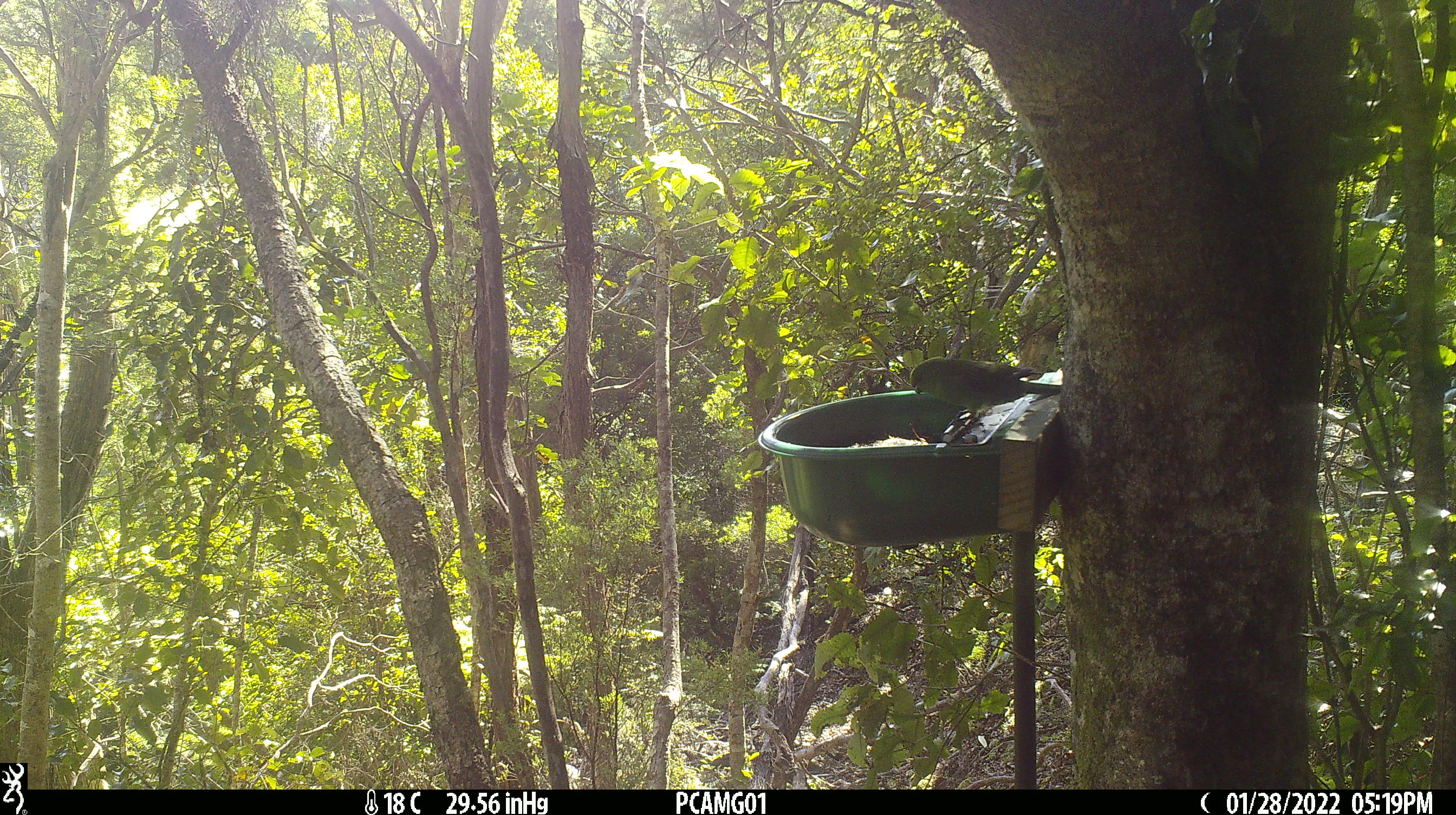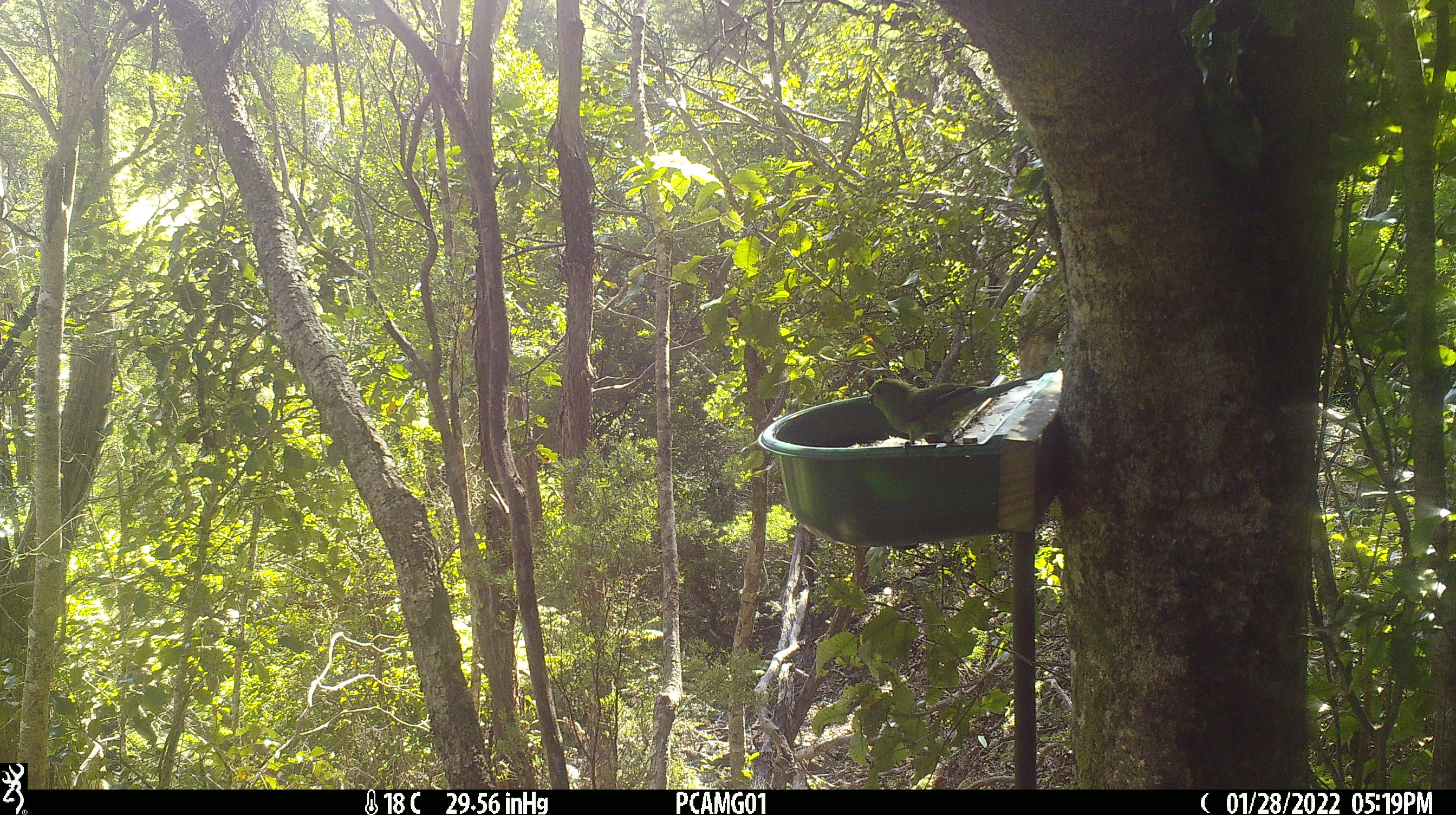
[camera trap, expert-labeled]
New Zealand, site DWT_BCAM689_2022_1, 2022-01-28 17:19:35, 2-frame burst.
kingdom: Animalia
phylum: Chordata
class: Aves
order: Psittaciformes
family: Psittaculidae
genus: Cyanoramphus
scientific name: Cyanoramphus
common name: parakeet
Parakeet (Cyanoramphus).